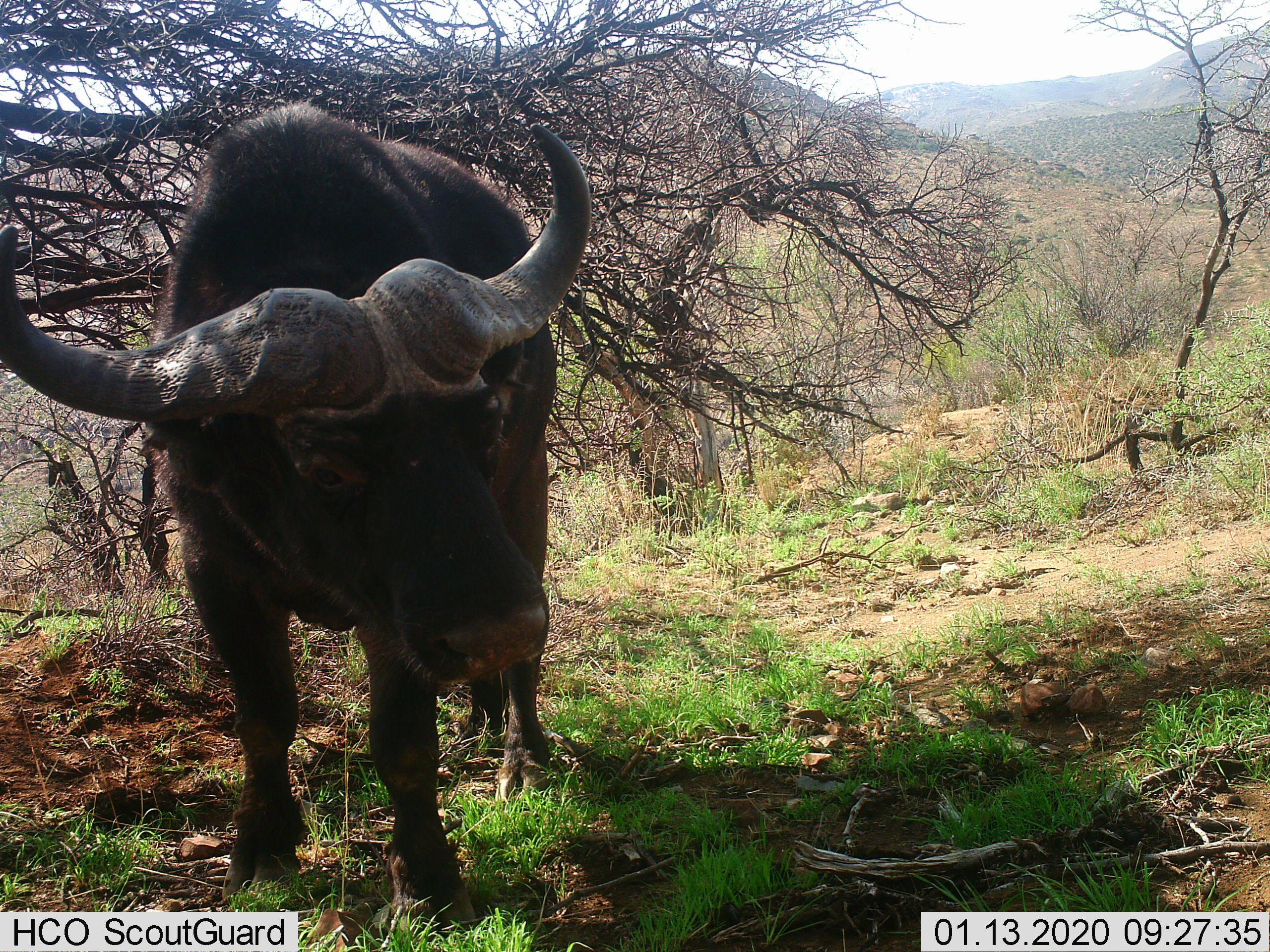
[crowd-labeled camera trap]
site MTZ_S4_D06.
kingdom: Animalia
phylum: Chordata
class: Mammalia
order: Artiodactyla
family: Bovidae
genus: Syncerus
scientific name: Syncerus caffer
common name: african buffalo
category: buffalo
Buffalo (african buffalo) (Syncerus caffer), count 1. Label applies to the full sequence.